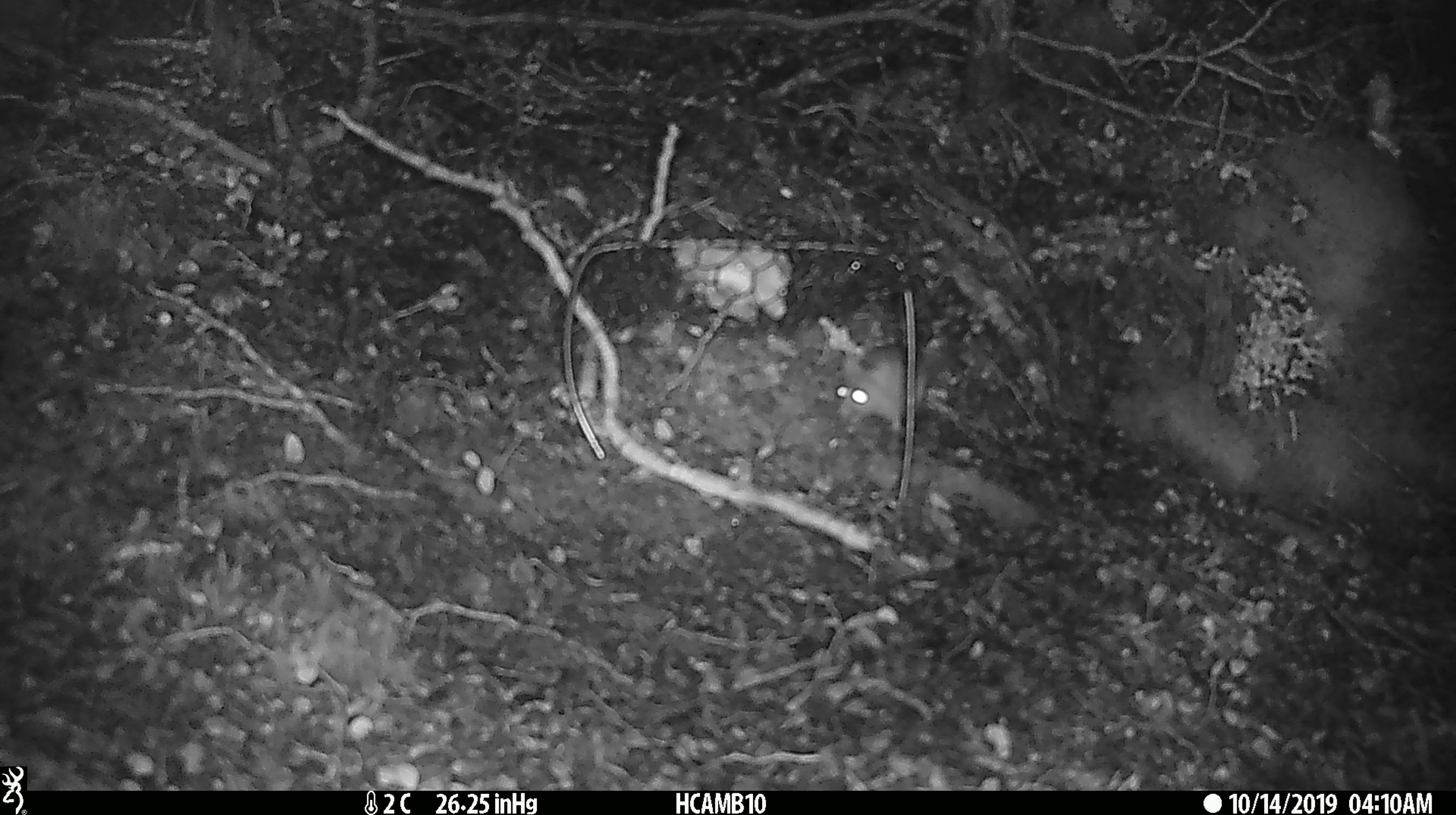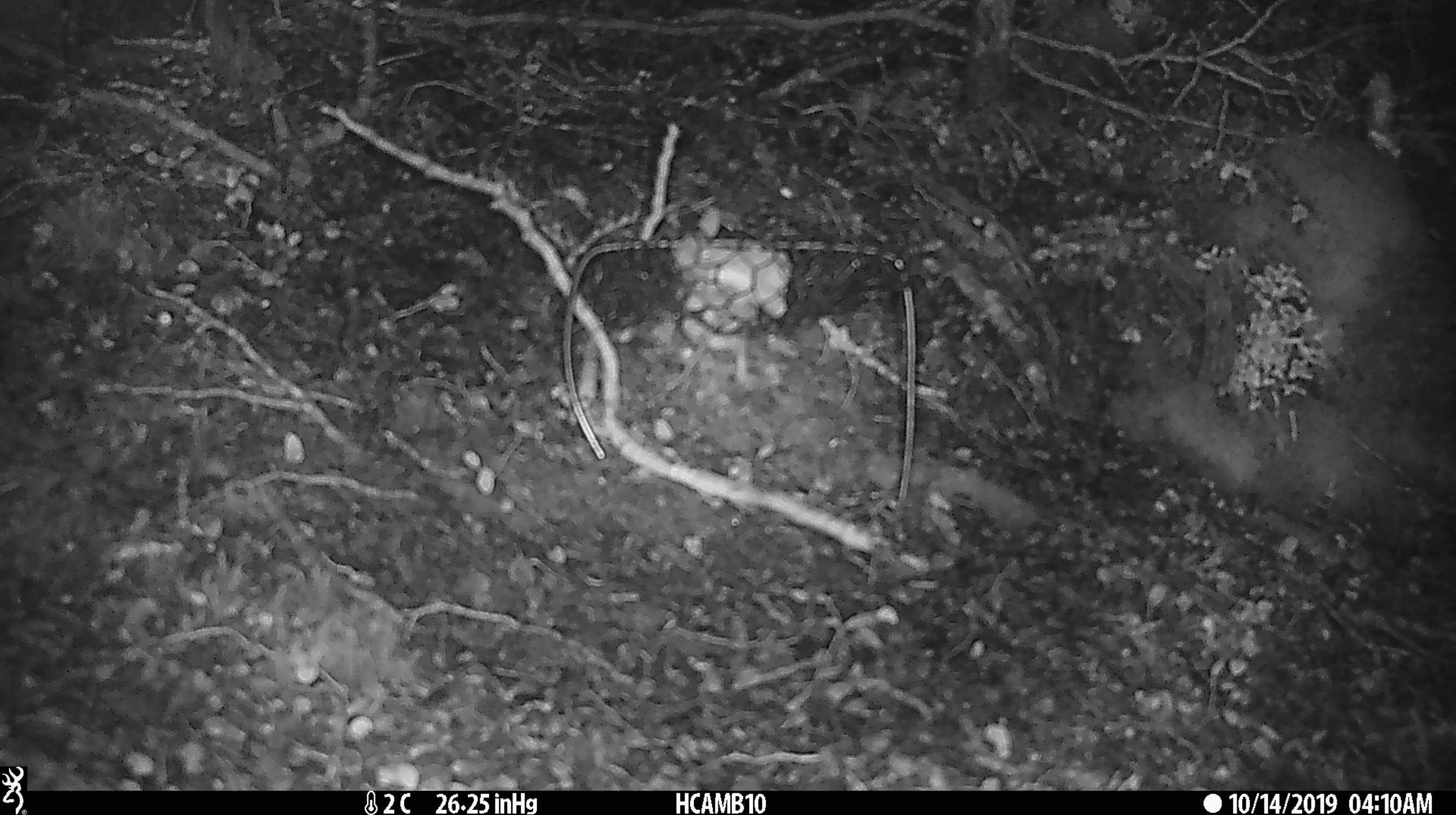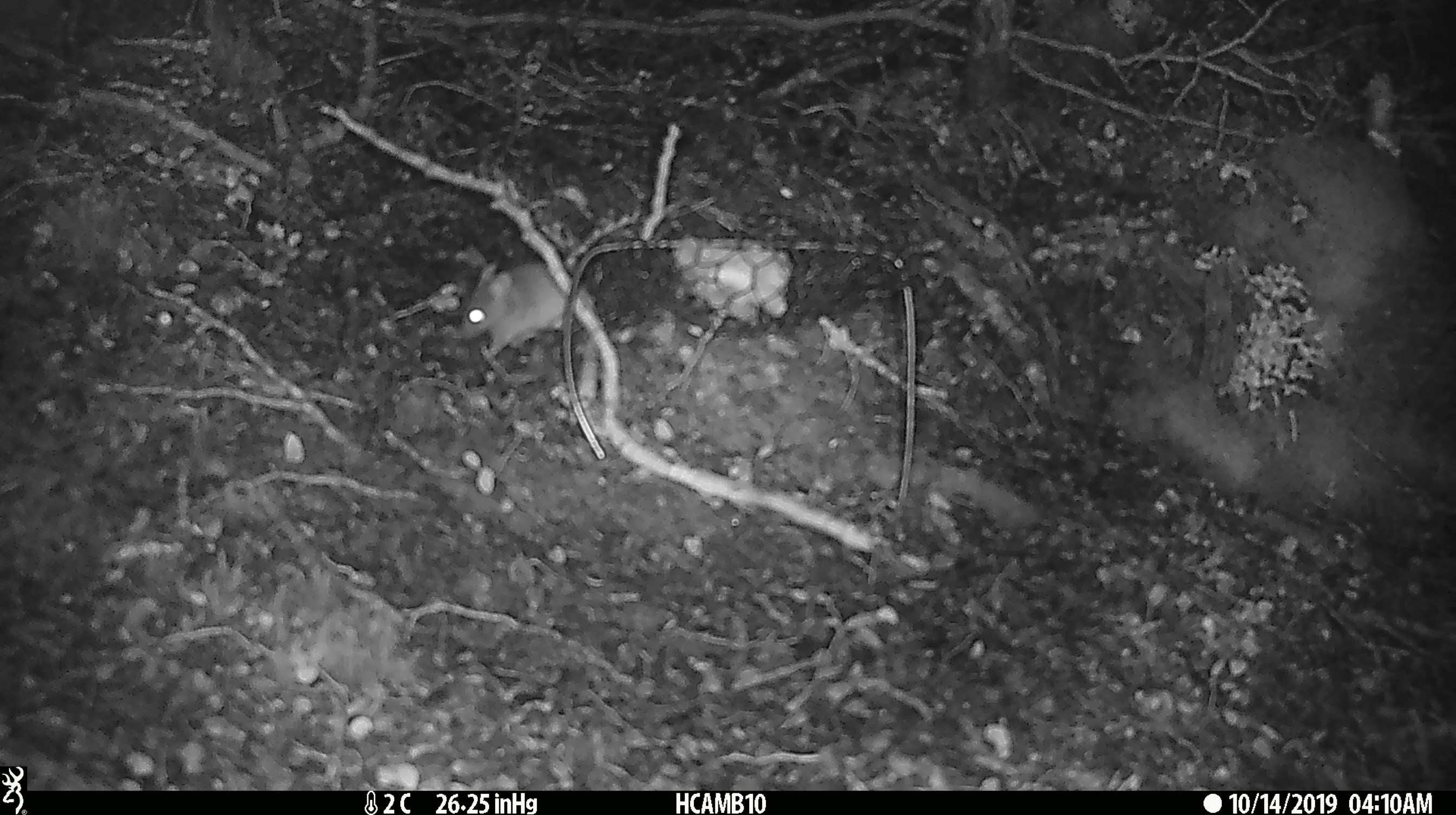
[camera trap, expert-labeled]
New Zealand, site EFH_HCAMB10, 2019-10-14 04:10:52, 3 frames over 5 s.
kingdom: Animalia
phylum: Chordata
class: Mammalia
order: Rodentia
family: Muridae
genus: Mus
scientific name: Mus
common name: mouse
Mouse (Mus).